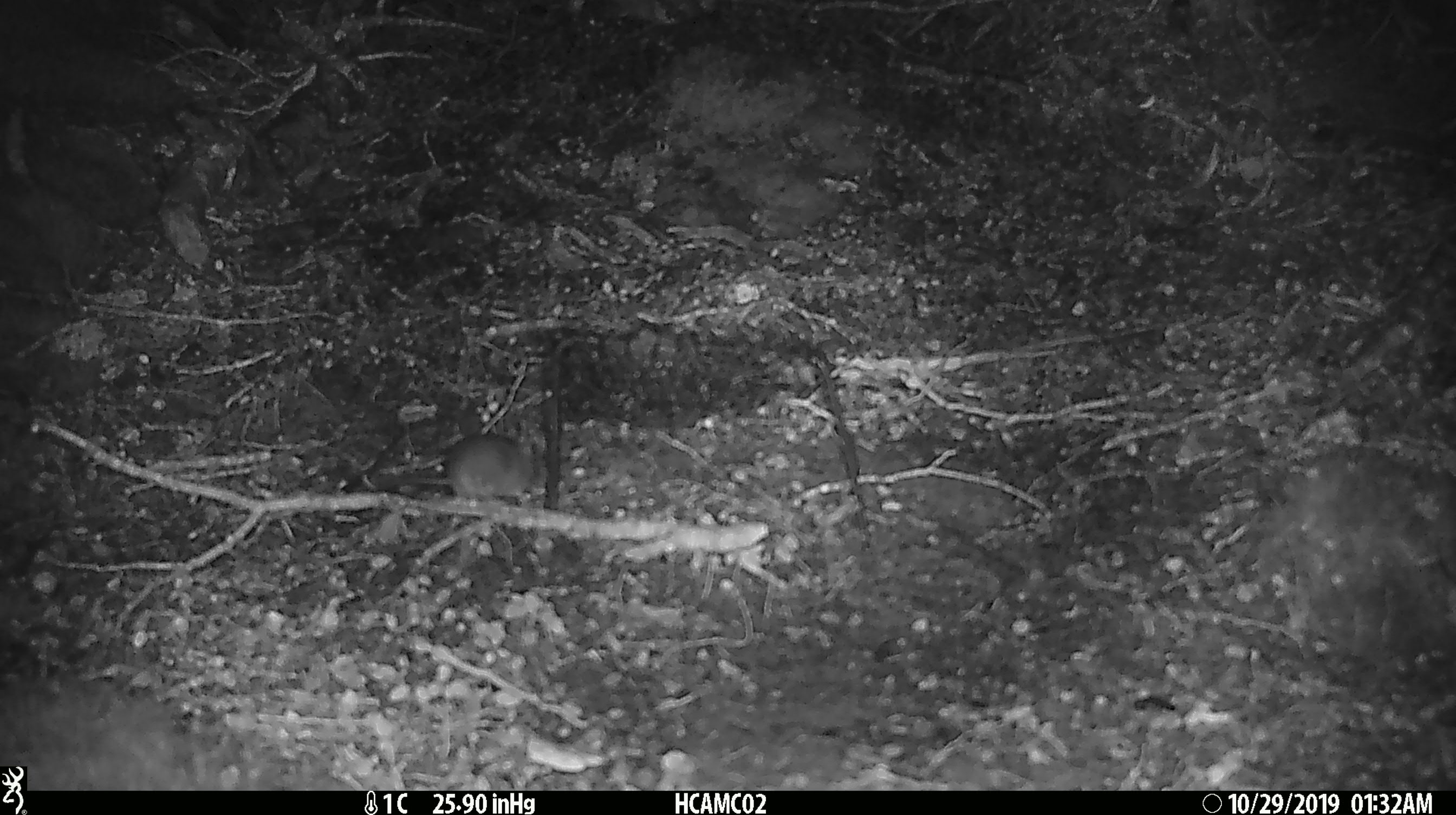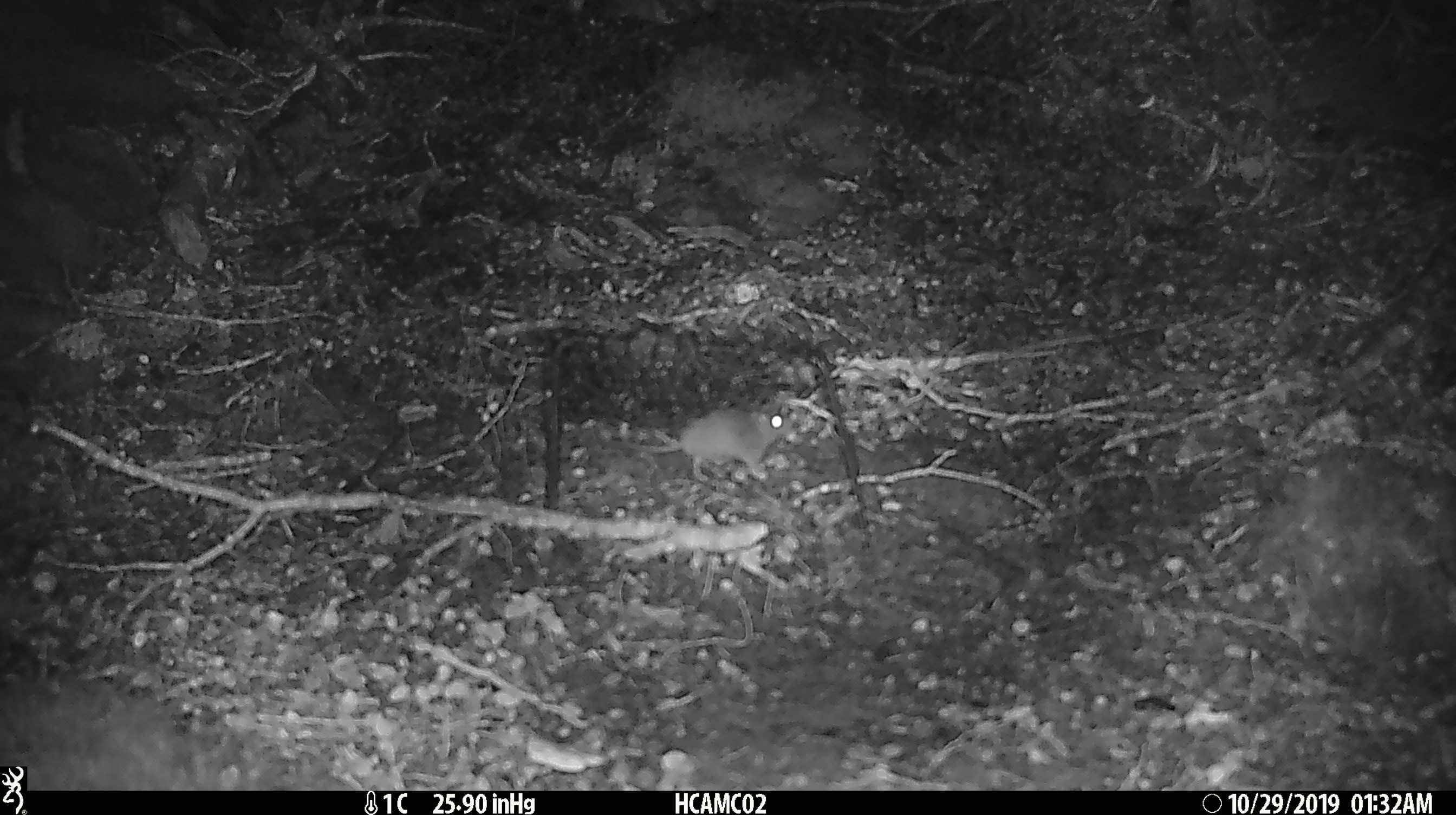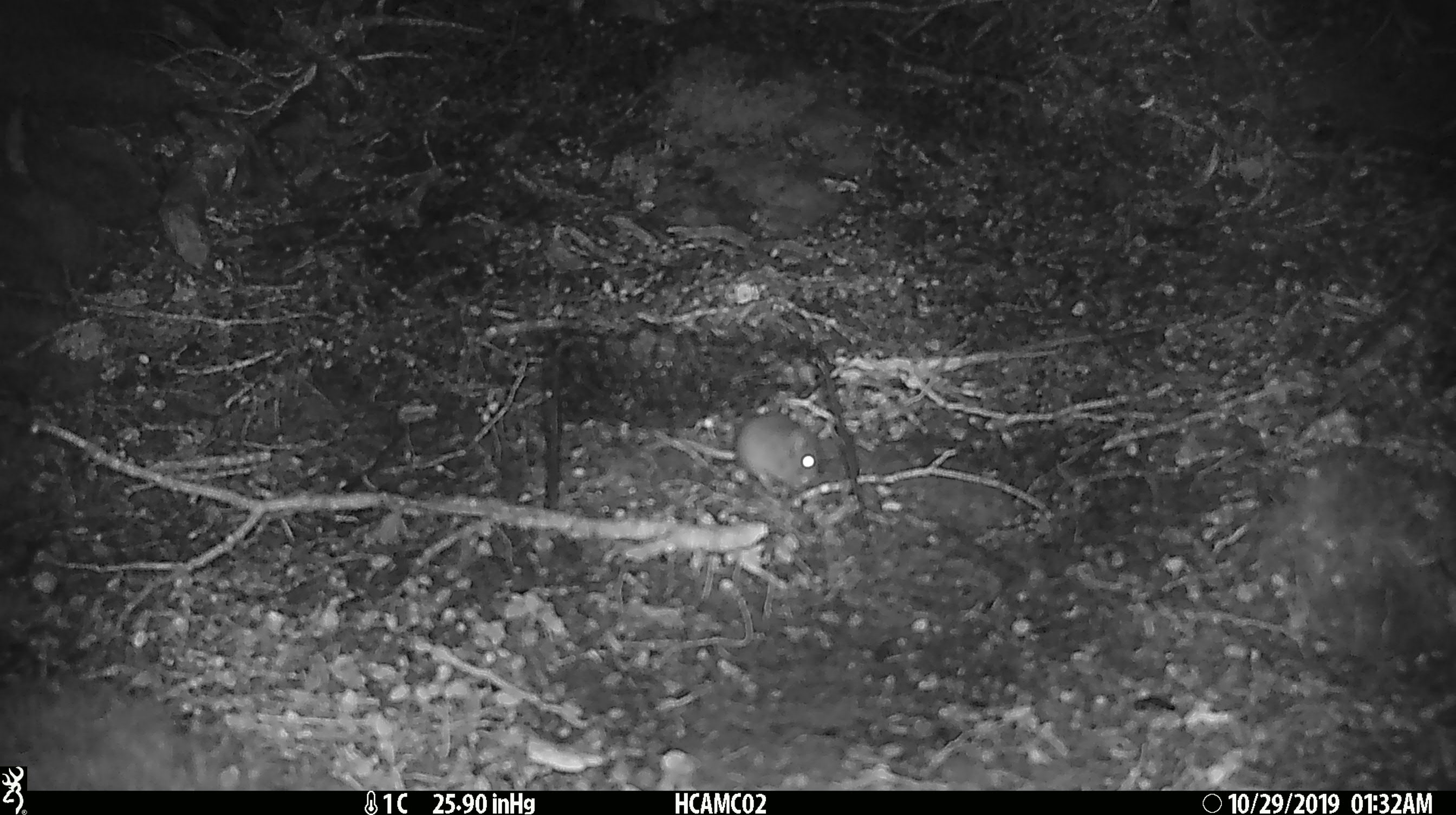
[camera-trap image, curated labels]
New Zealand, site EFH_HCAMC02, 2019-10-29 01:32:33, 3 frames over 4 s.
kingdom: Animalia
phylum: Chordata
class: Mammalia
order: Rodentia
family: Muridae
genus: Mus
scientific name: Mus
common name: mouse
Mouse (Mus).